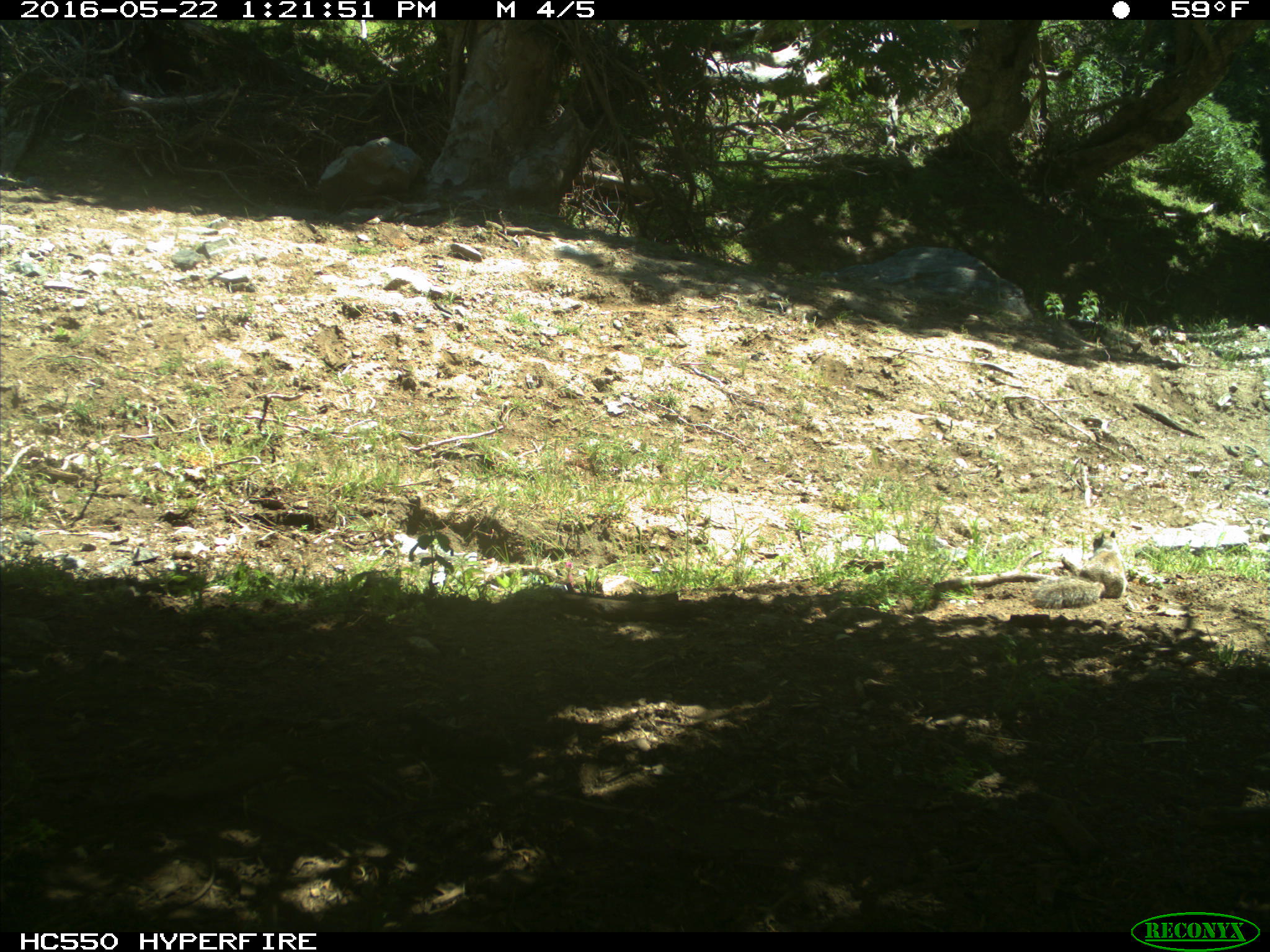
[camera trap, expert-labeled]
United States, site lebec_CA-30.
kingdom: Animalia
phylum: Chordata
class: Mammalia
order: Rodentia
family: Sciuridae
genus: Otospermophilus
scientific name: Otospermophilus beecheyi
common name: california ground squirrel